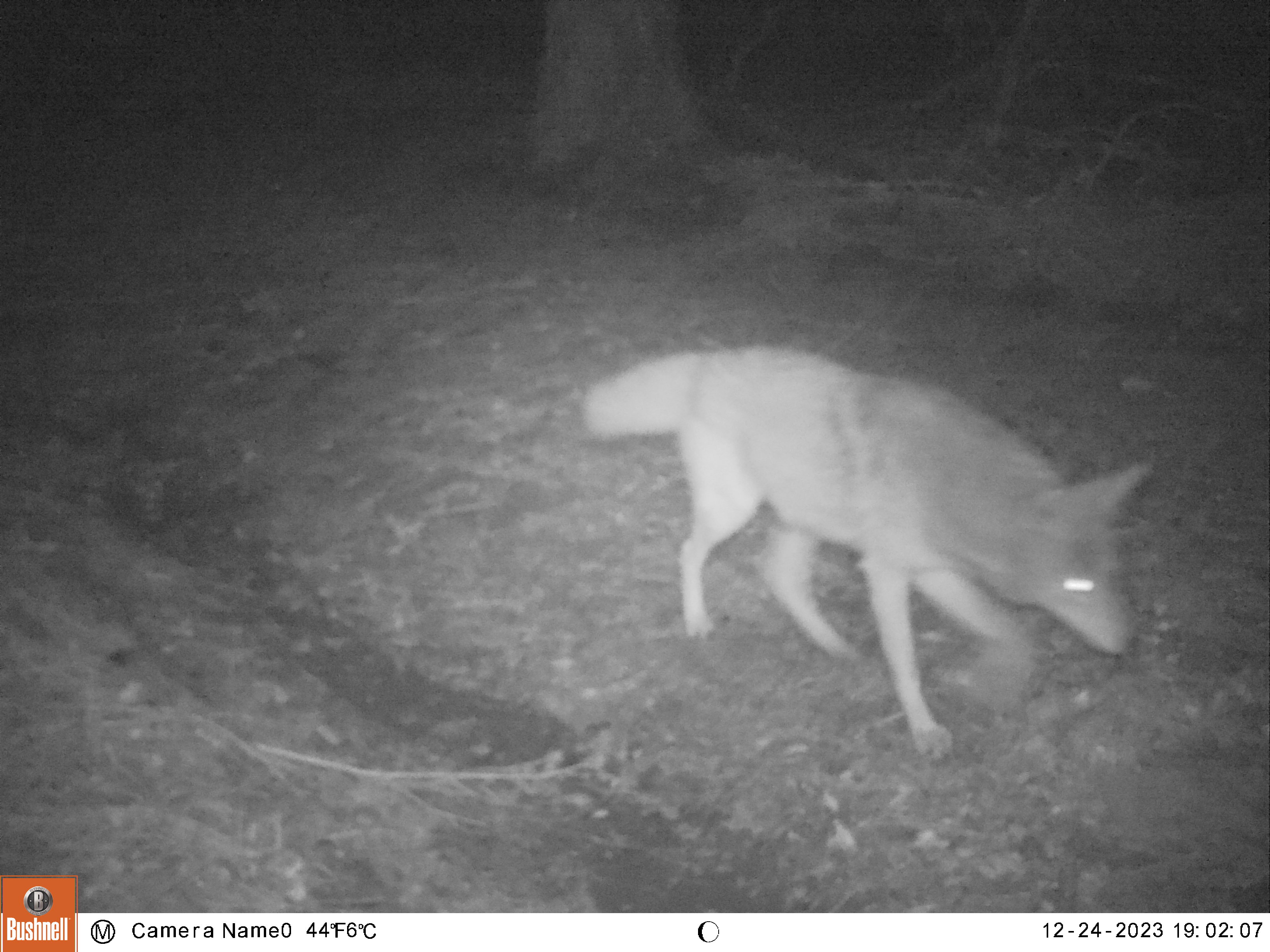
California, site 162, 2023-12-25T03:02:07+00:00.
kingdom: Animalia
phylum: Chordata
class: Mammalia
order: Carnivora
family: Canidae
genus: Canis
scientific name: Canis latrans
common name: coyote